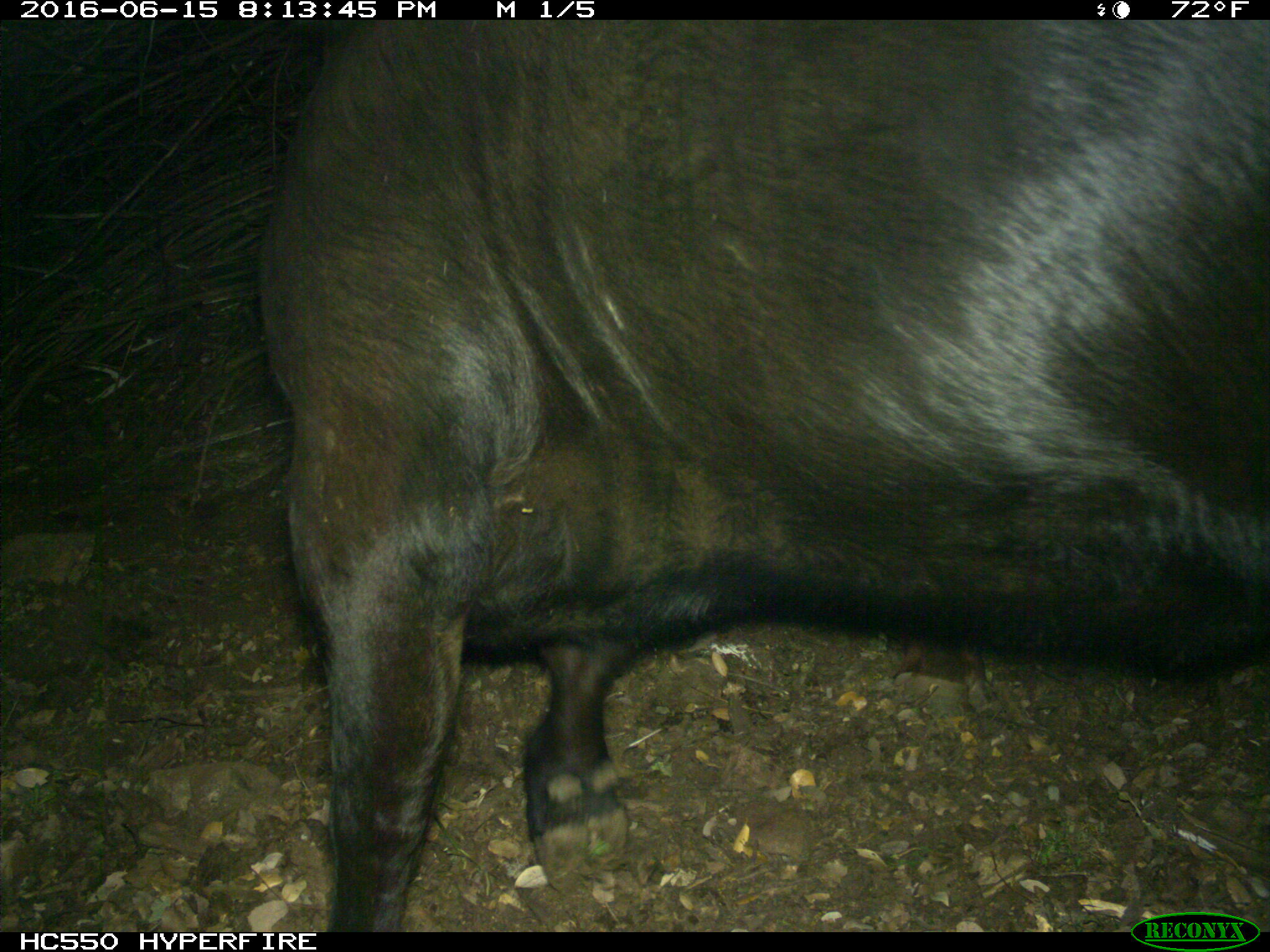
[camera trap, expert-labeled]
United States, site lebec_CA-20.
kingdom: Animalia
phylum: Chordata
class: Mammalia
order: Artiodactyla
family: Bovidae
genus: Bos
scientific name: Bos taurus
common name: domestic cow